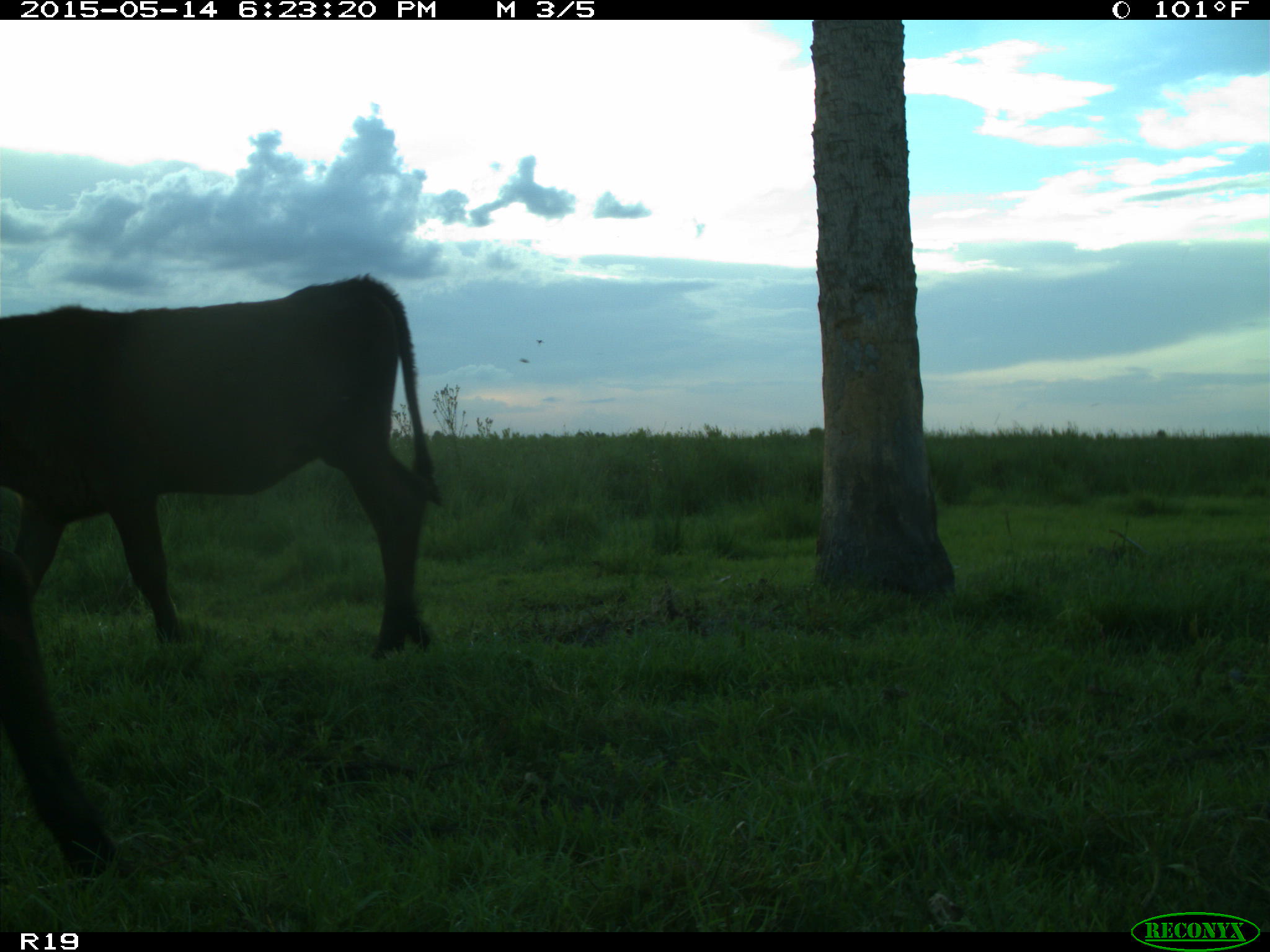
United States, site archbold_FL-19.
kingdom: Animalia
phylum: Chordata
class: Mammalia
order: Artiodactyla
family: Bovidae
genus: Bos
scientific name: Bos taurus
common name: domestic cow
Bos taurus (domestic cow).